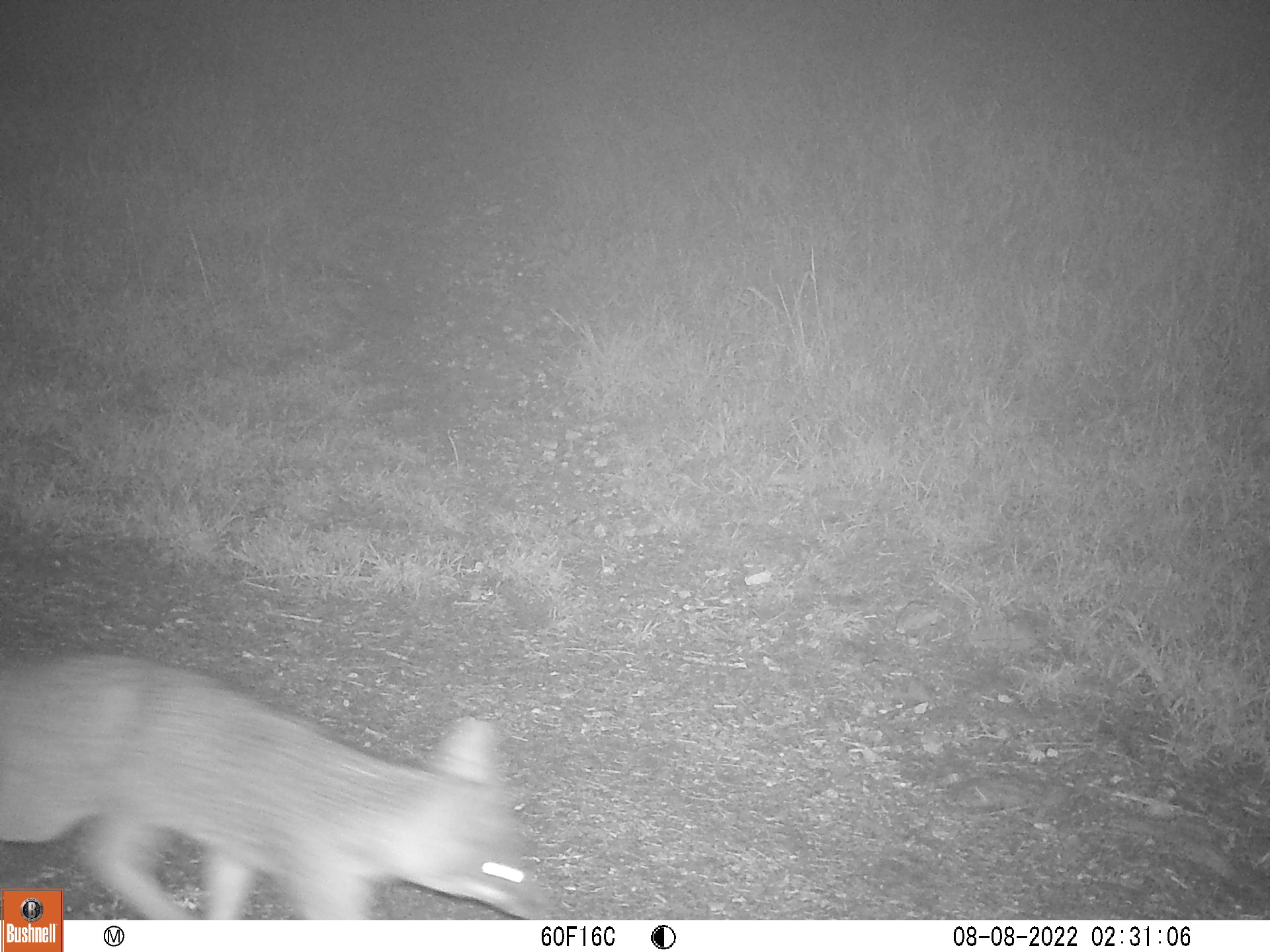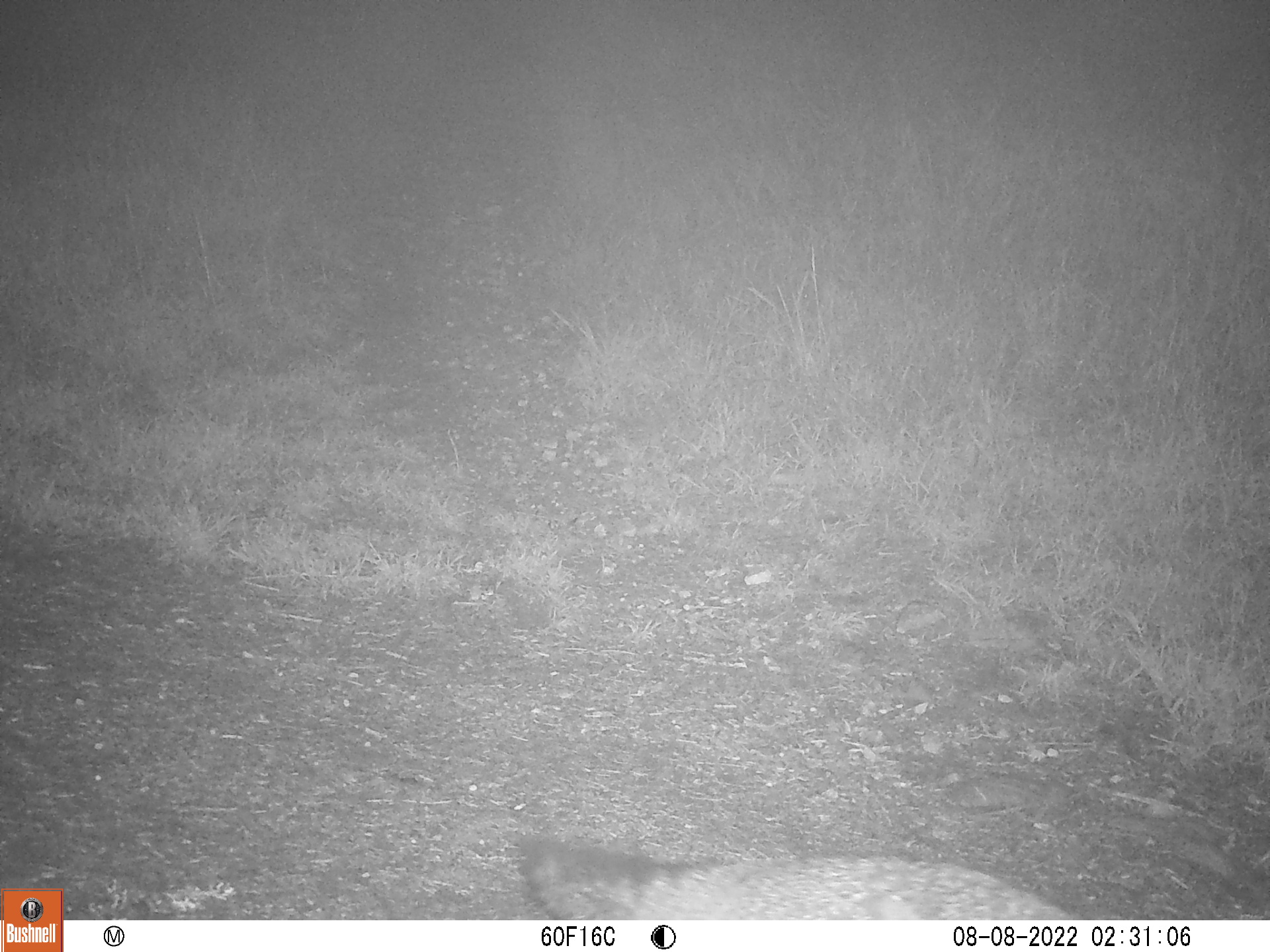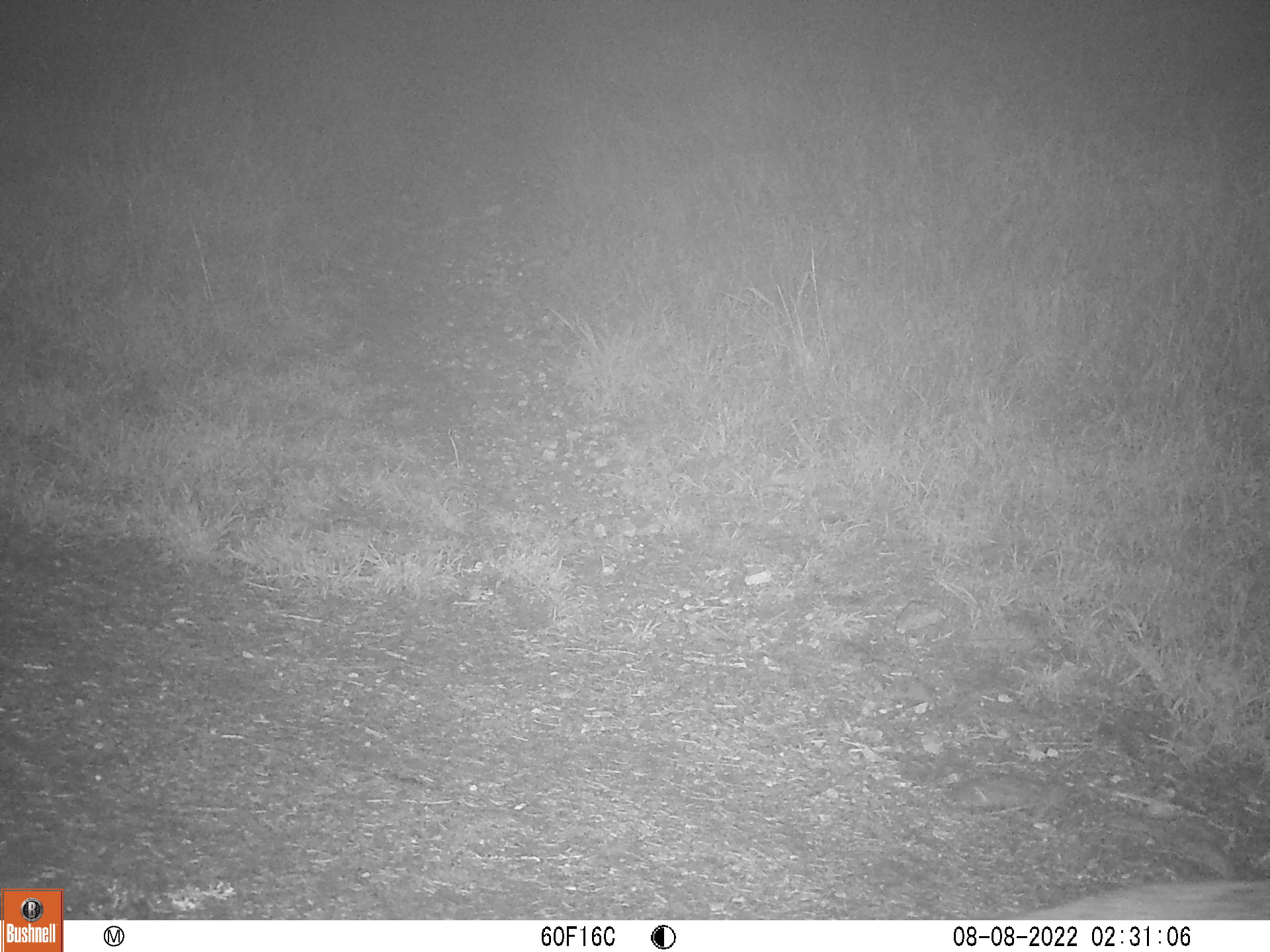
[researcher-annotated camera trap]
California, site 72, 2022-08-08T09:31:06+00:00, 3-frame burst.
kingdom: Animalia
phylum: Chordata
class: Mammalia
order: Carnivora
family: Canidae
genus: Urocyon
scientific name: Urocyon cinereoargenteus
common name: gray fox